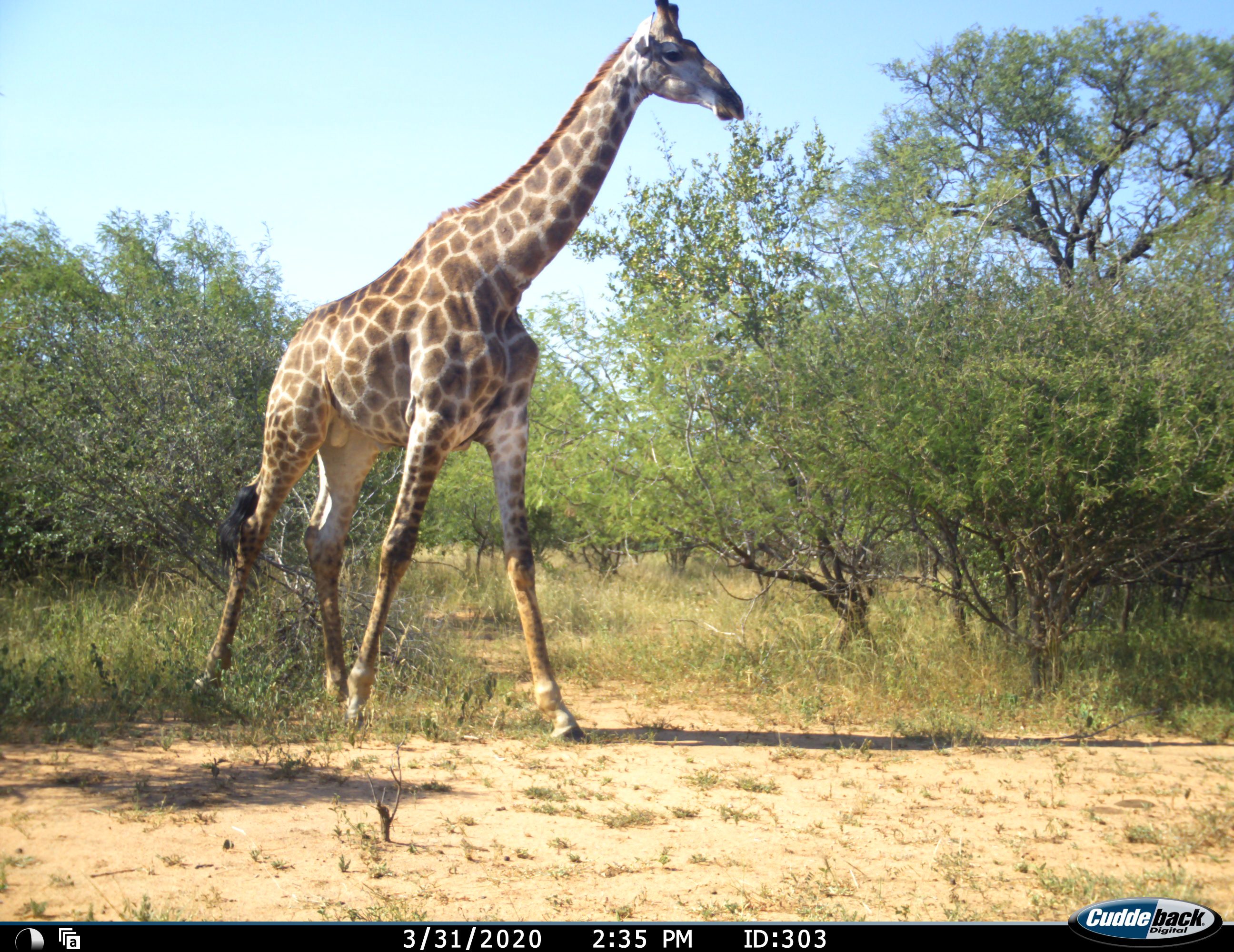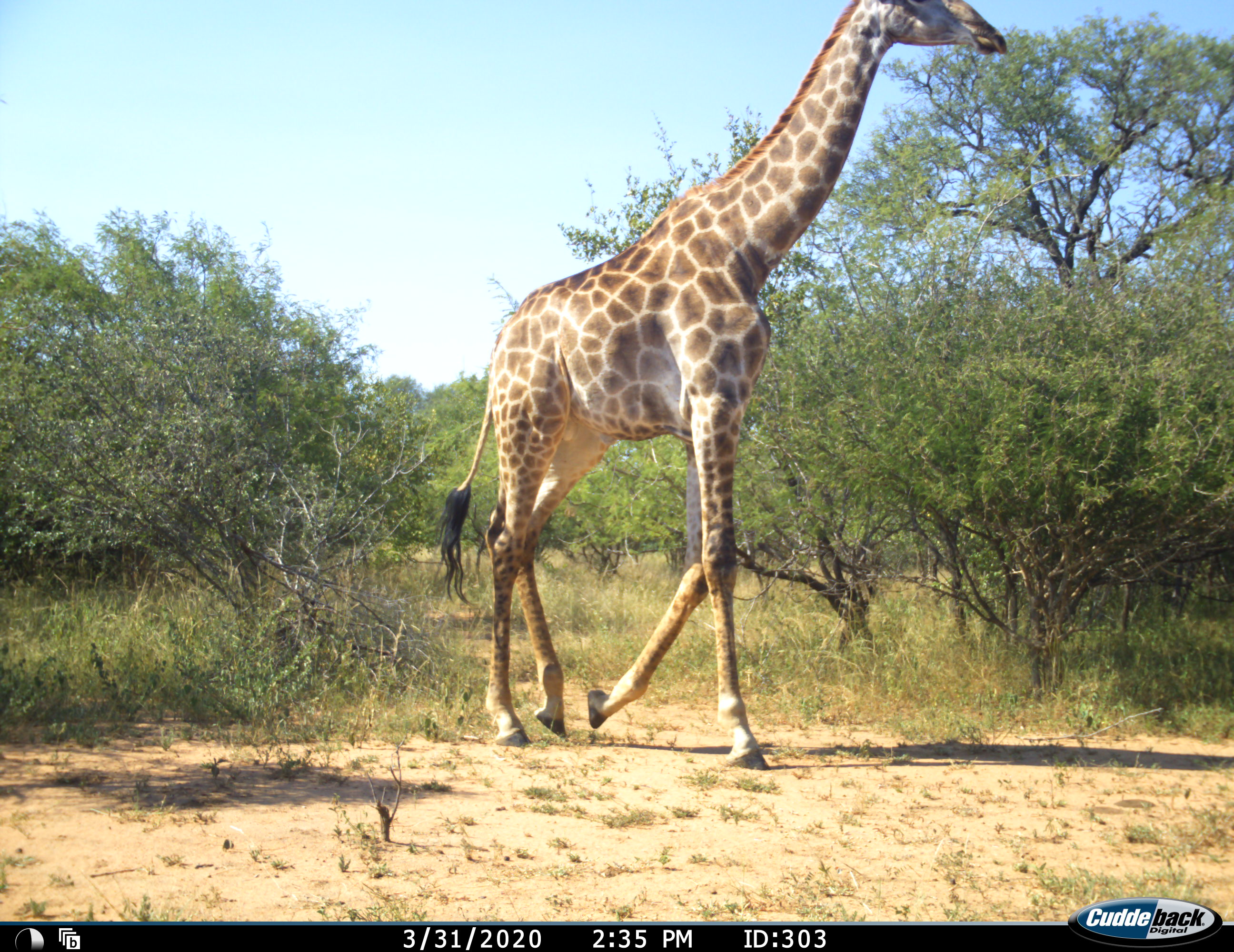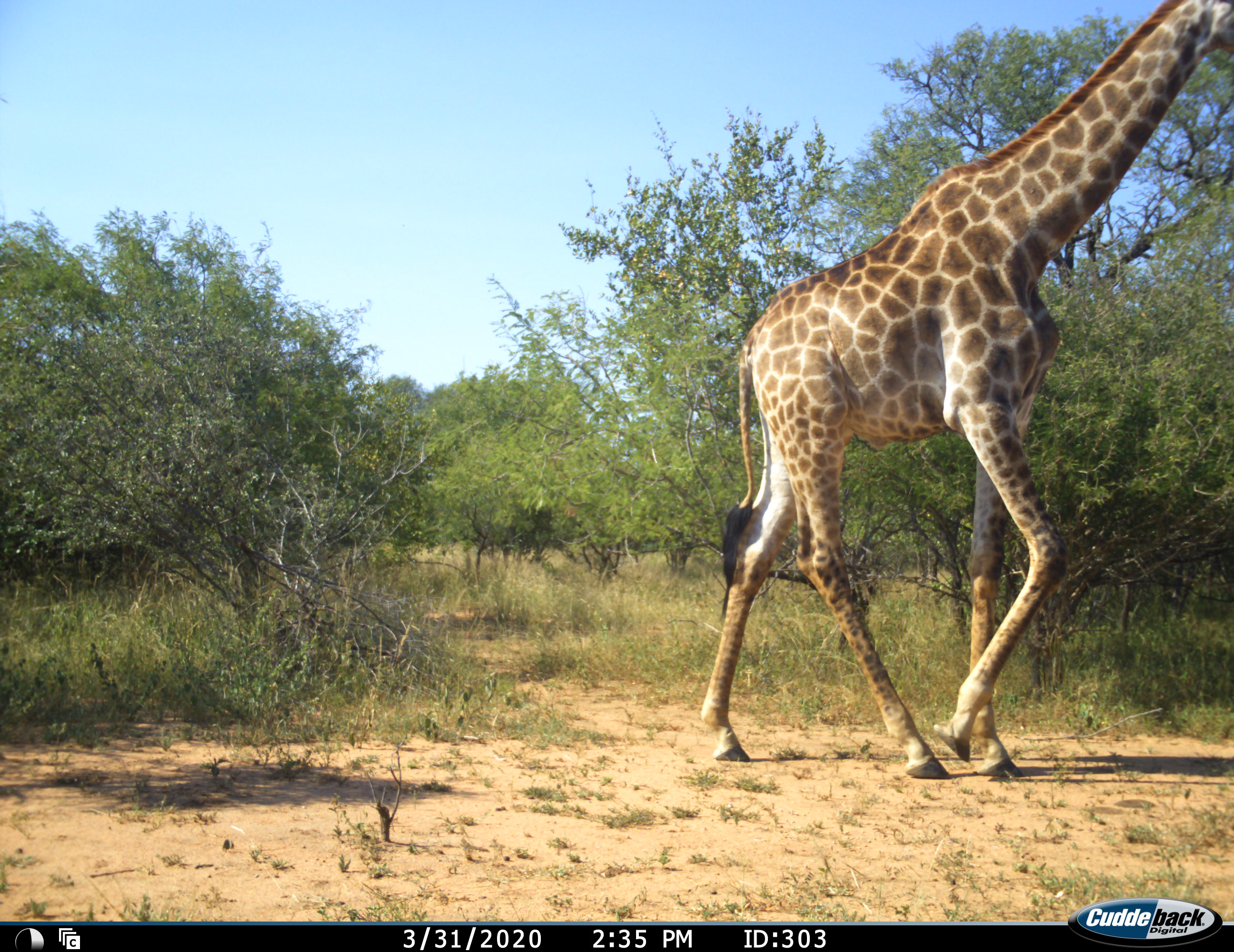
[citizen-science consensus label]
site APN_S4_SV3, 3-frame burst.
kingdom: Animalia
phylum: Chordata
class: Mammalia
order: Artiodactyla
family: Giraffidae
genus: Giraffa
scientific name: Giraffa camelopardalis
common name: giraffe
Giraffe (Giraffa camelopardalis), count 1. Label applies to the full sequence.